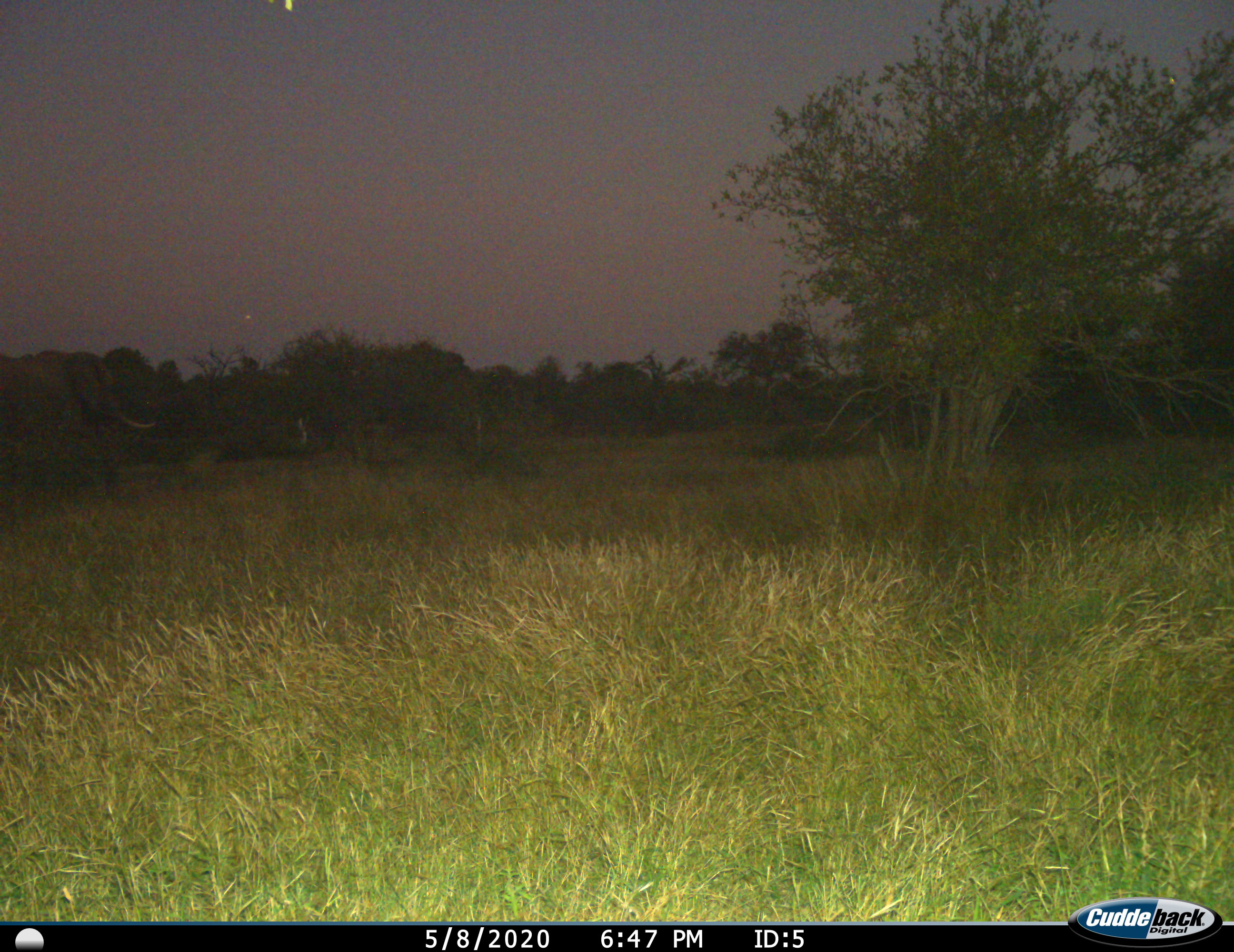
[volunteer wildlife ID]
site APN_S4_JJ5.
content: unidentified animal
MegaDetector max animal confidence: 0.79